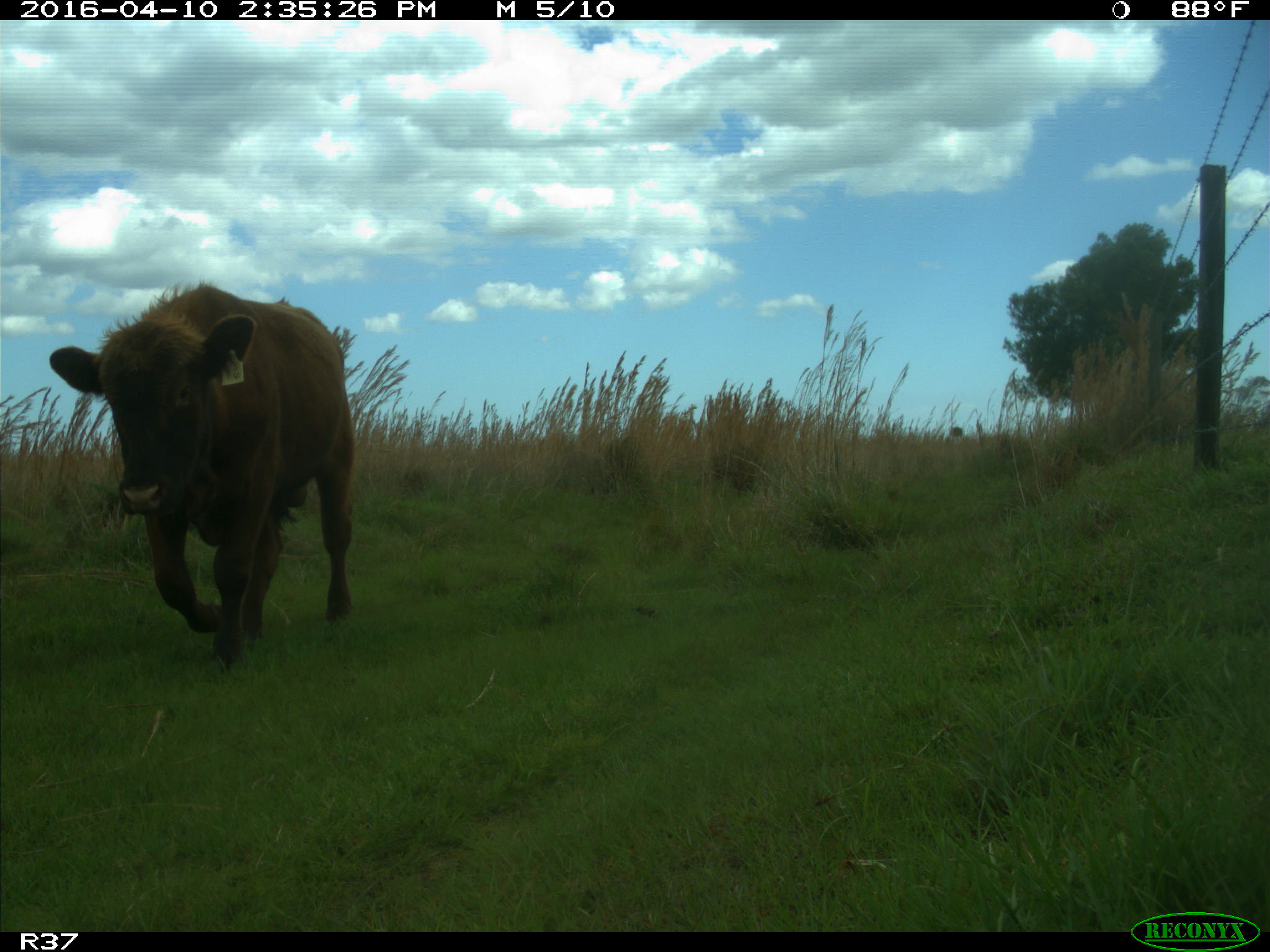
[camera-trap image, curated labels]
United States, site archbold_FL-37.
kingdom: Animalia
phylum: Chordata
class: Mammalia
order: Artiodactyla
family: Bovidae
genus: Bos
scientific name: Bos taurus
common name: domestic cow